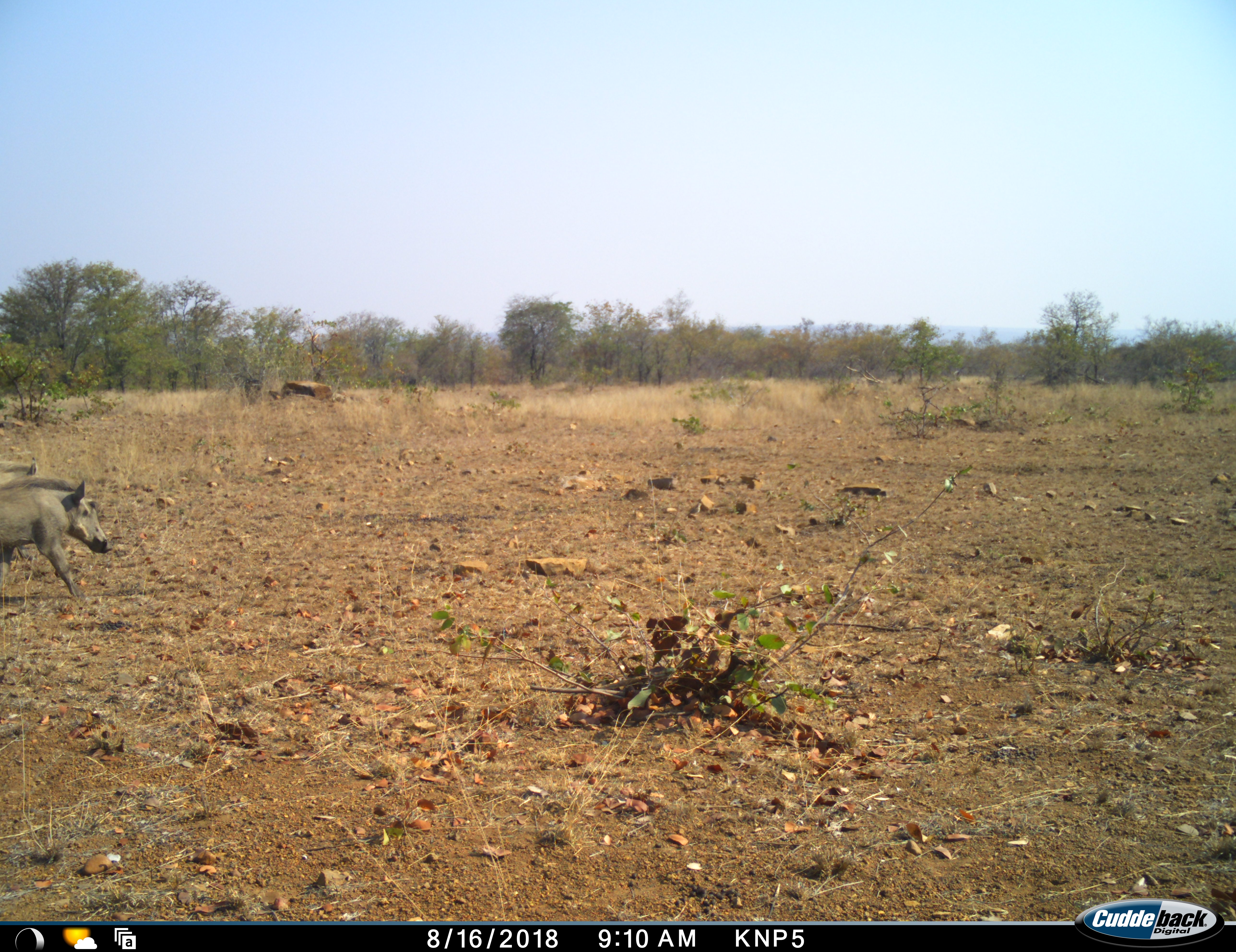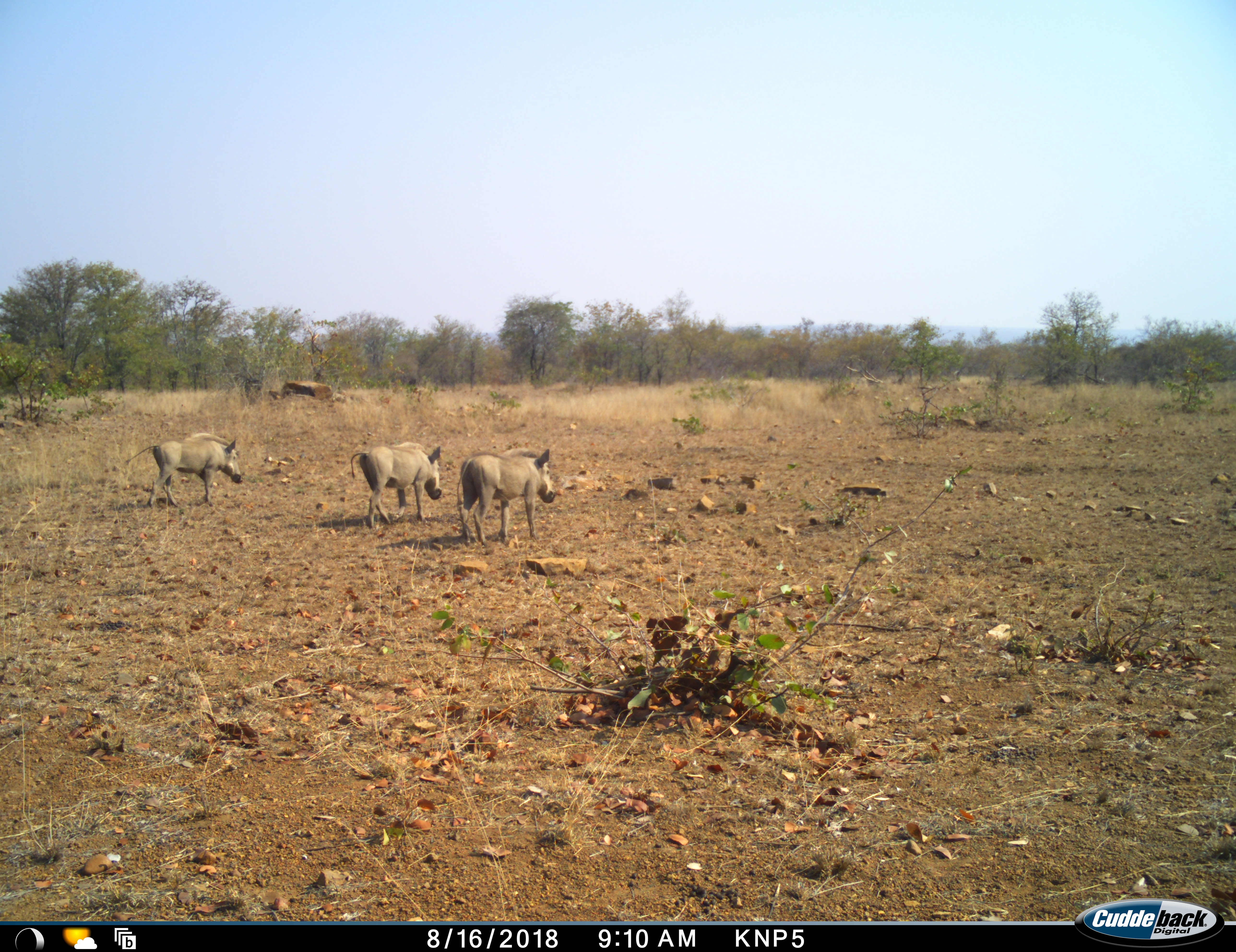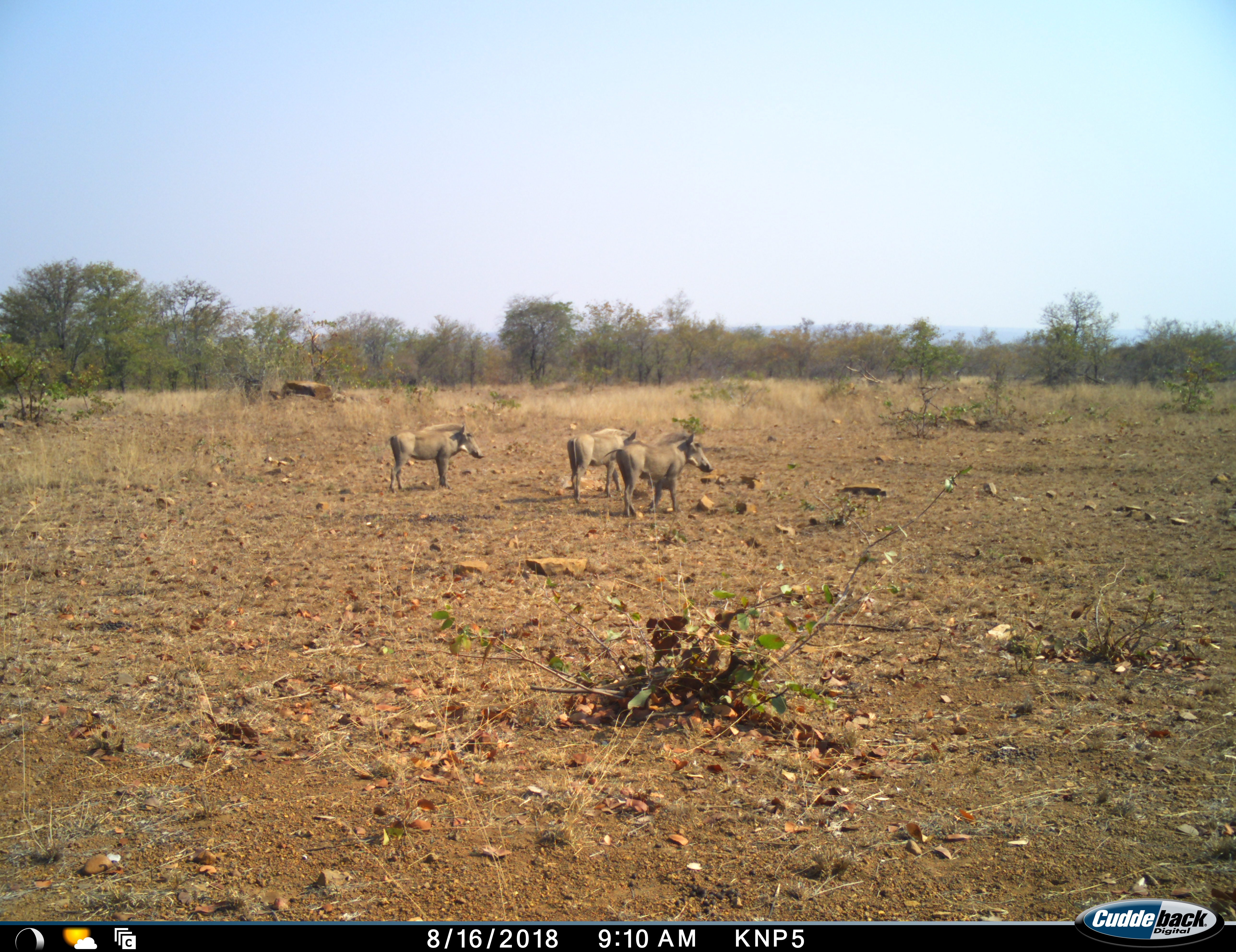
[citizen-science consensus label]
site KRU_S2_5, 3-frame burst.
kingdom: Animalia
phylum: Chordata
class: Mammalia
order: Artiodactyla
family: Suidae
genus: Phacochoerus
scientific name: Phacochoerus africanus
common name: warthog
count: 3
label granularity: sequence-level